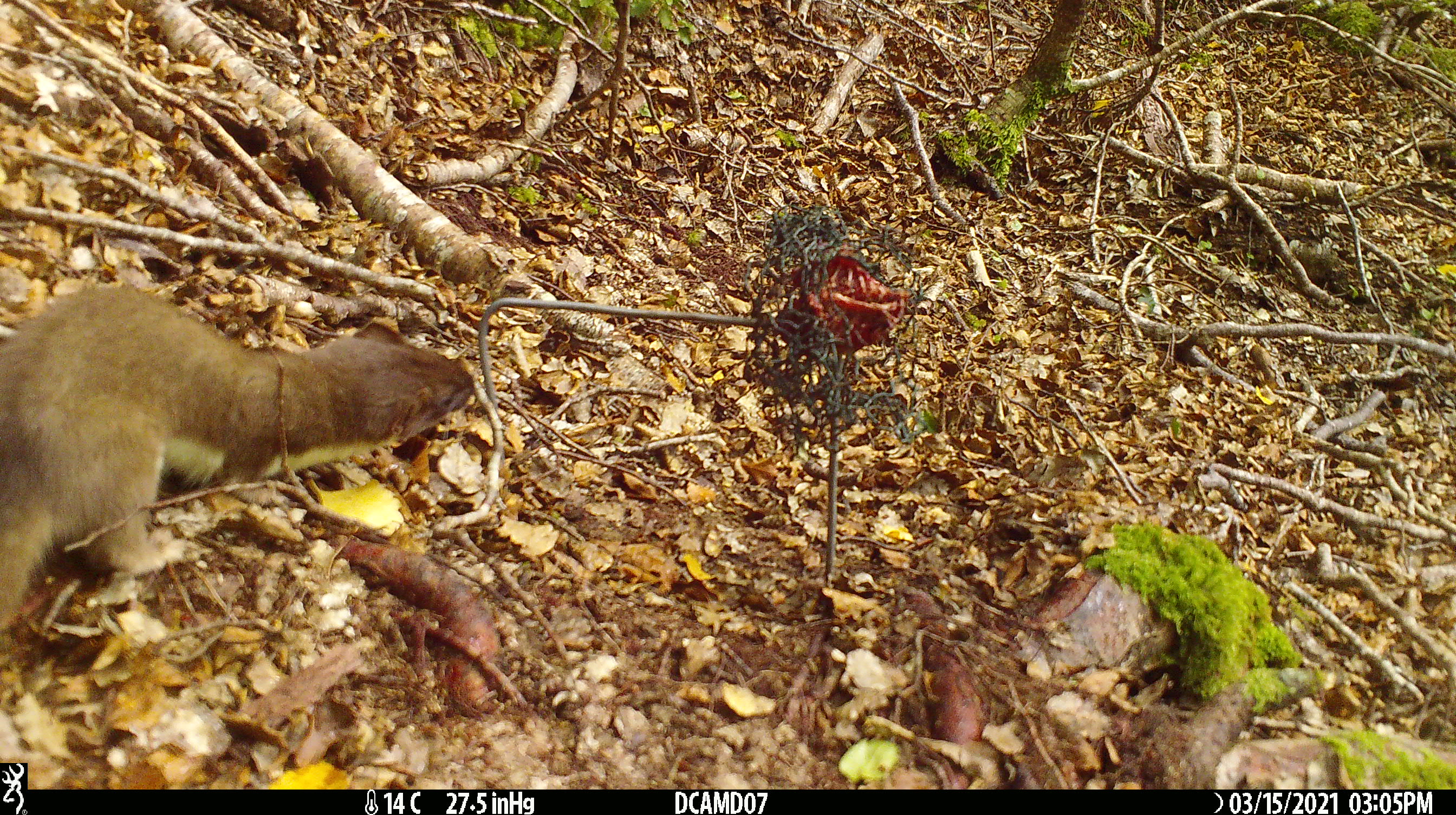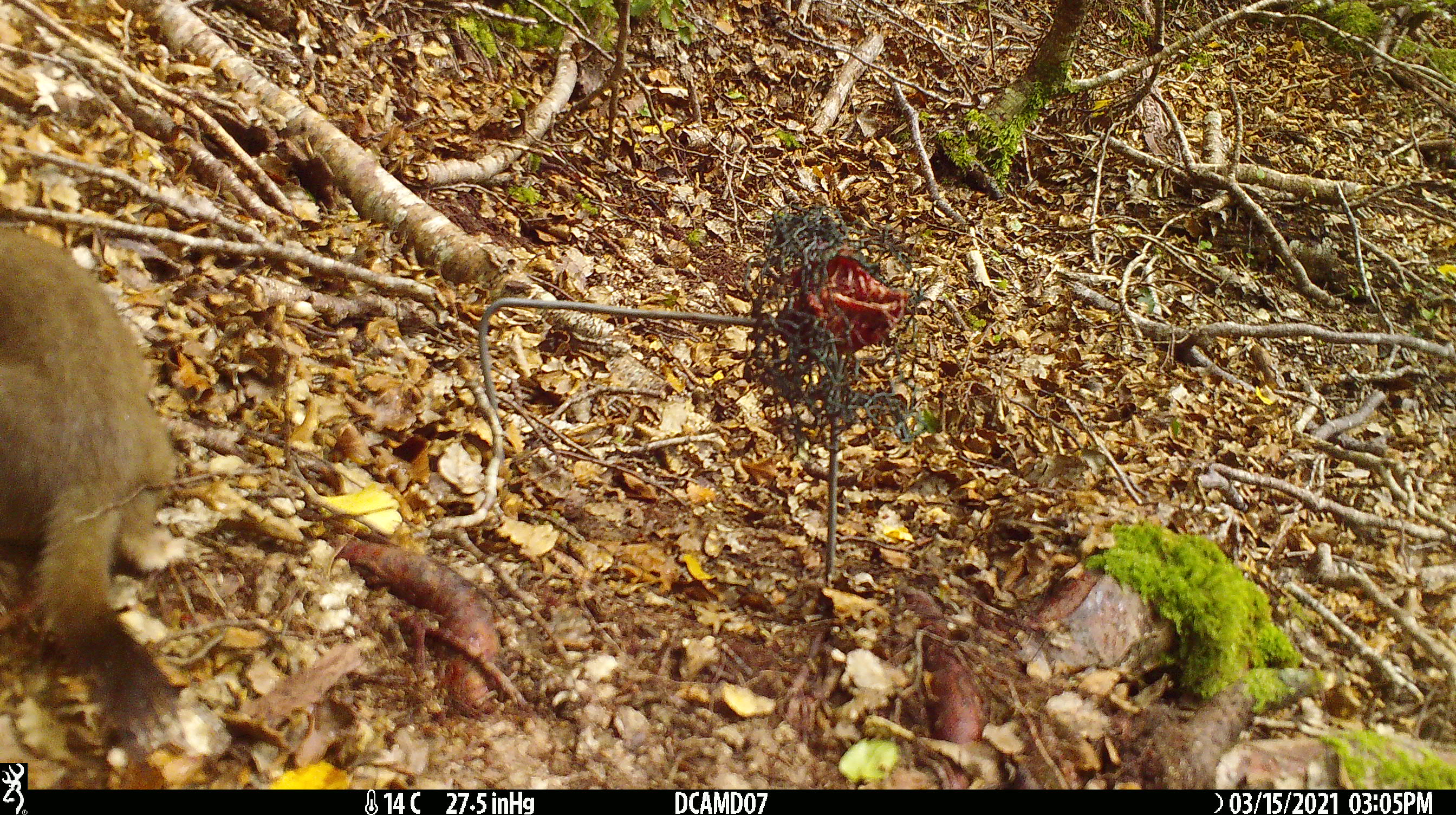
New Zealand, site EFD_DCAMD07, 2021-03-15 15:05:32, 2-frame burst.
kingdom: Animalia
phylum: Chordata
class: Mammalia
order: Carnivora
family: Mustelidae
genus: Mustela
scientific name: Mustela erminea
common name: stoat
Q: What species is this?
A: Stoat (Mustela erminea).